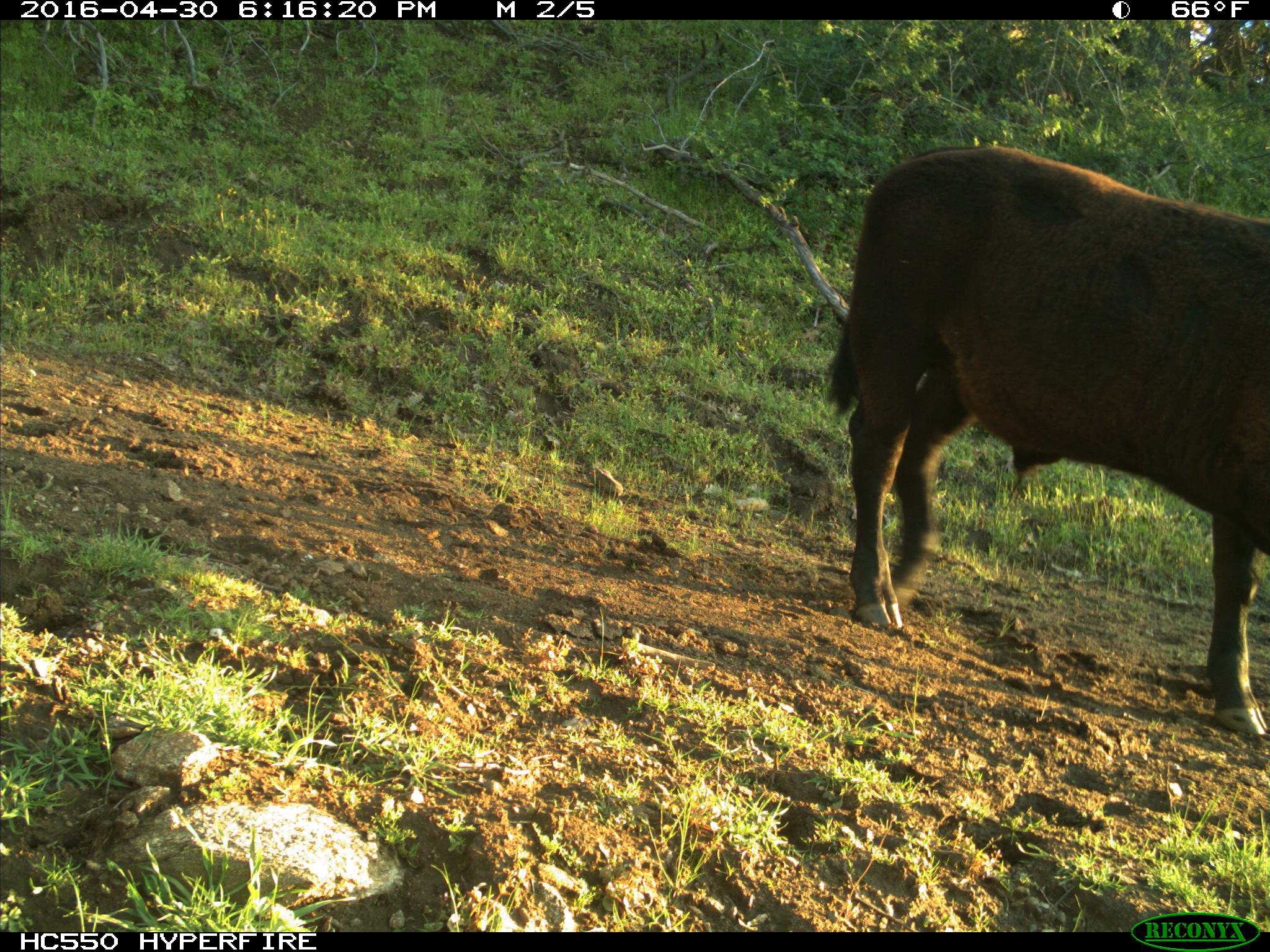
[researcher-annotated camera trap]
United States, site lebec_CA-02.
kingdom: Animalia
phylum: Chordata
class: Mammalia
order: Artiodactyla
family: Bovidae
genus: Bos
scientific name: Bos taurus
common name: domestic cow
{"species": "Bos taurus (domestic cow)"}